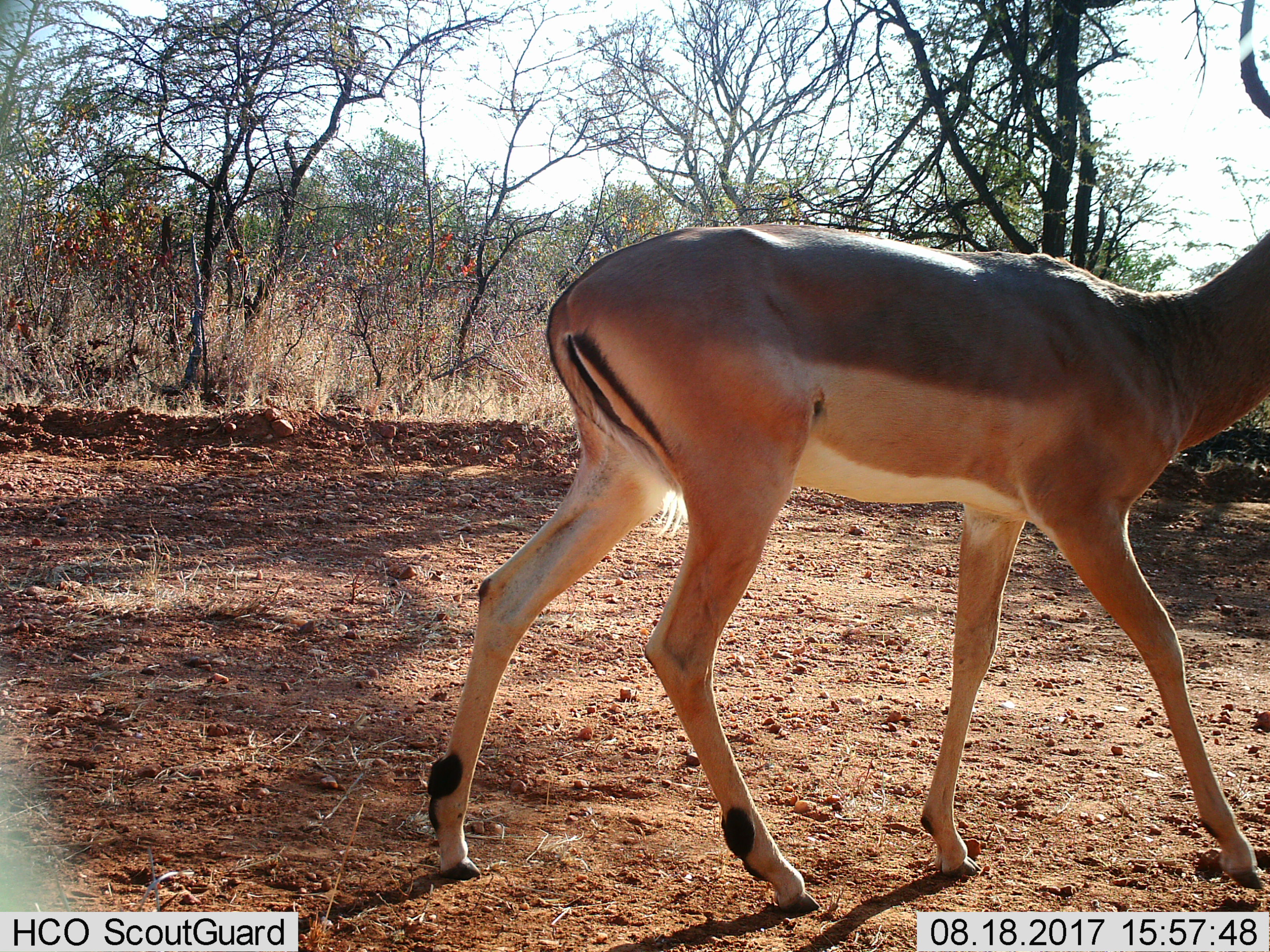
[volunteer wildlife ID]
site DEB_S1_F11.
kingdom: Animalia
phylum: Chordata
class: Mammalia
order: Artiodactyla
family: Bovidae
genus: Aepyceros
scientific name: Aepyceros melampus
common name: impala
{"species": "impala (Aepyceros melampus)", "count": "1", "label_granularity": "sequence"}